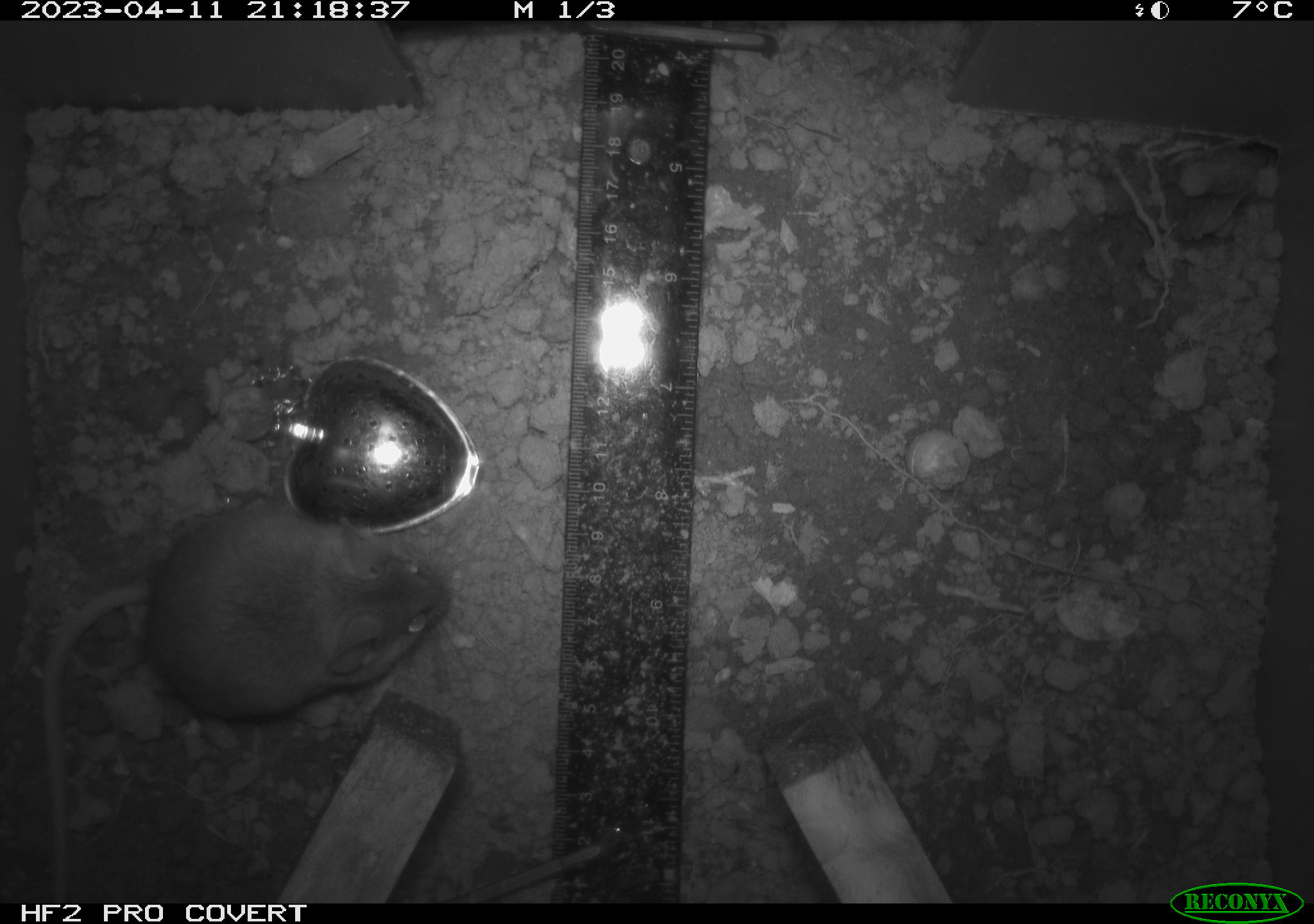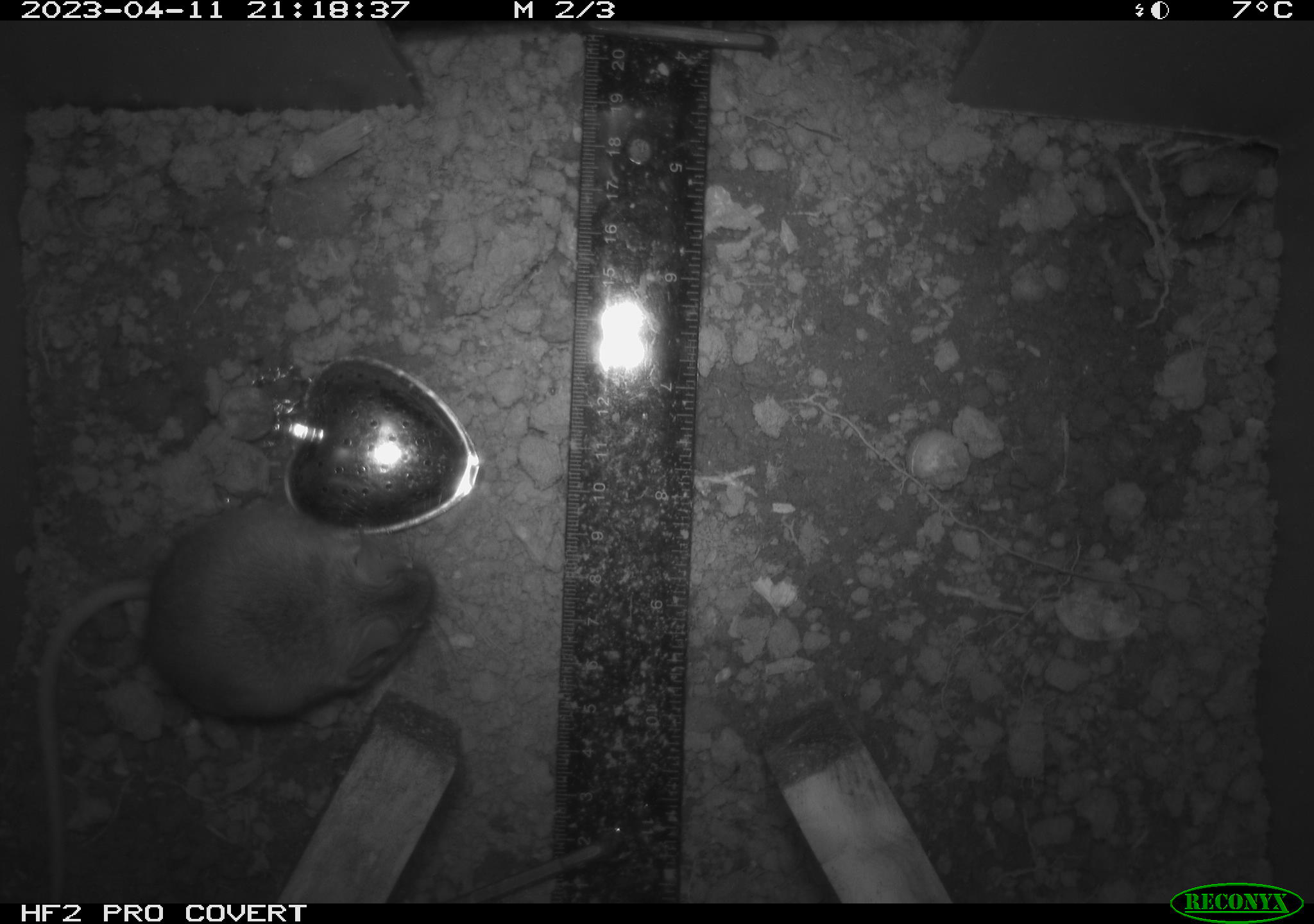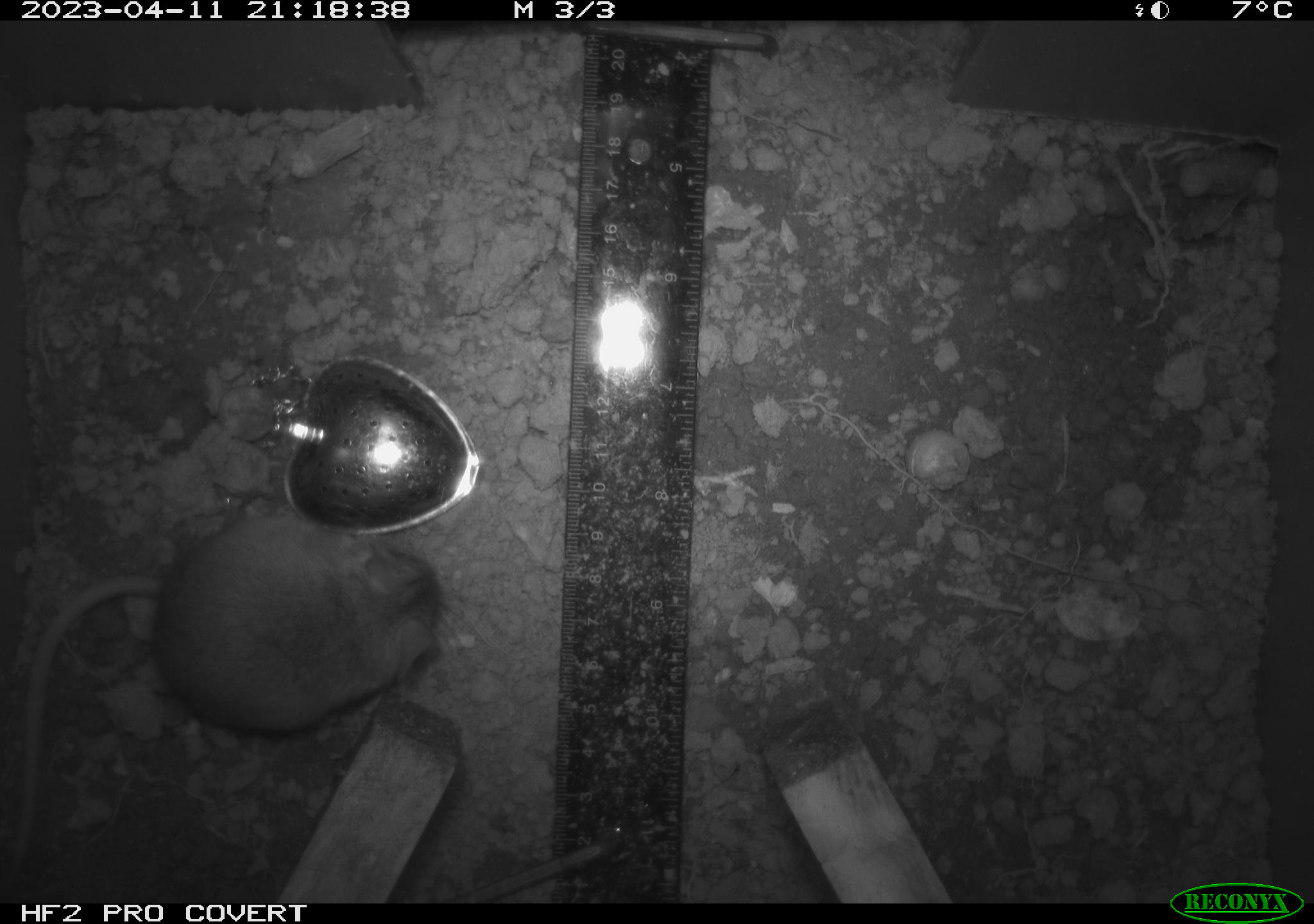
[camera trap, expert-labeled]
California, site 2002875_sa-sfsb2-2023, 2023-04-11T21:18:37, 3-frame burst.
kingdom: Animalia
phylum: Chordata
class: Mammalia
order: Rodentia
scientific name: Rodentia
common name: mouse species